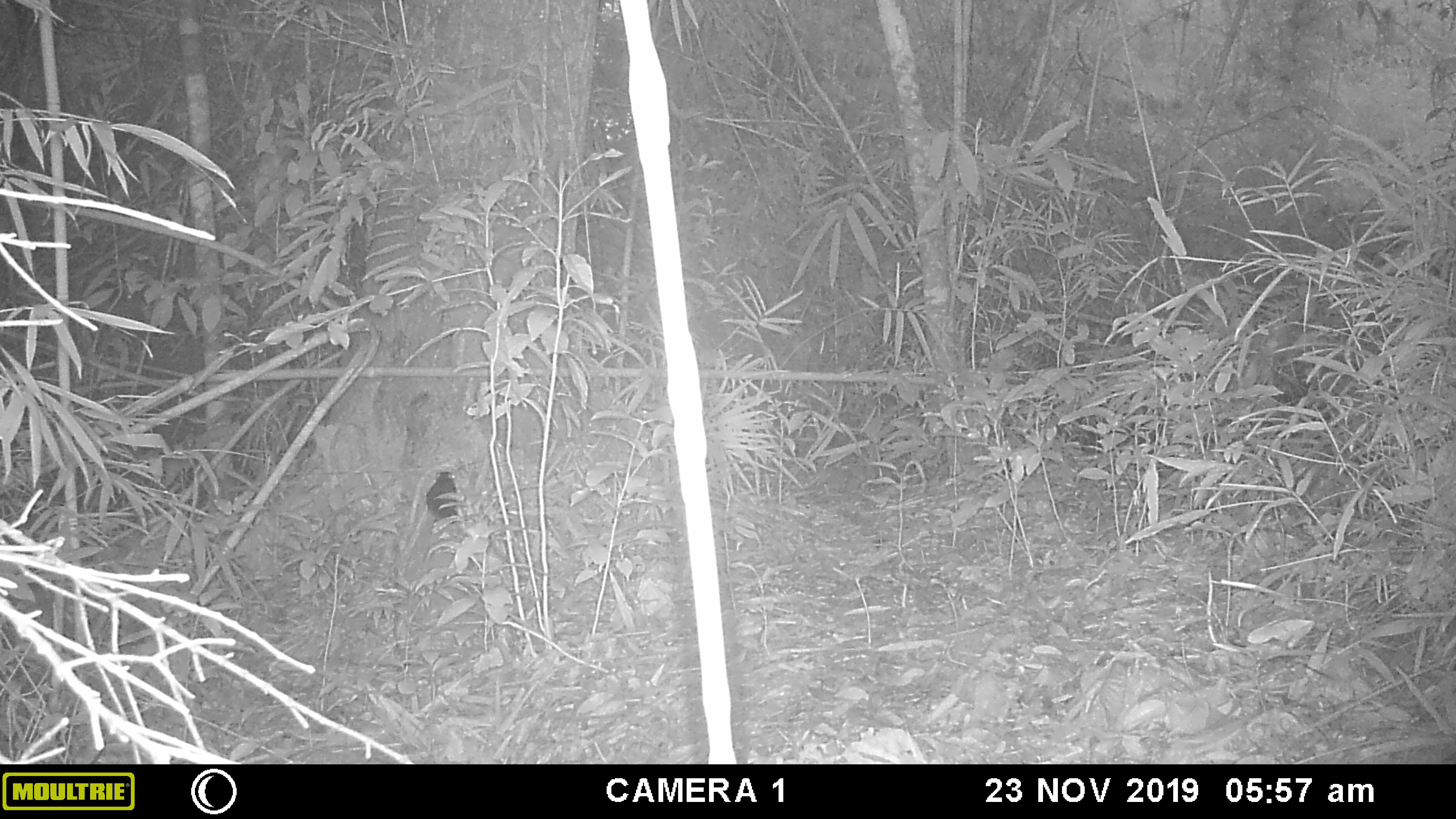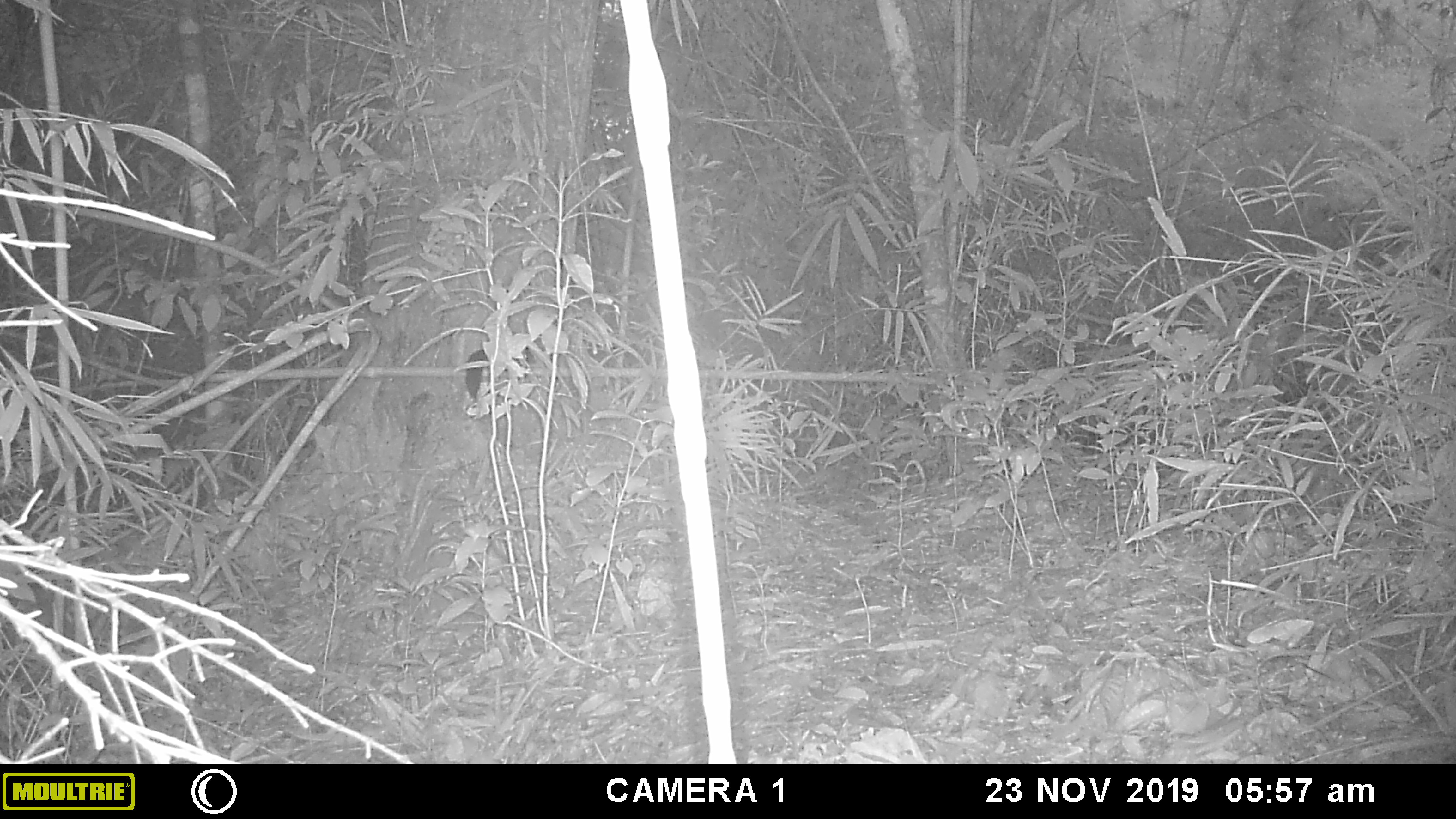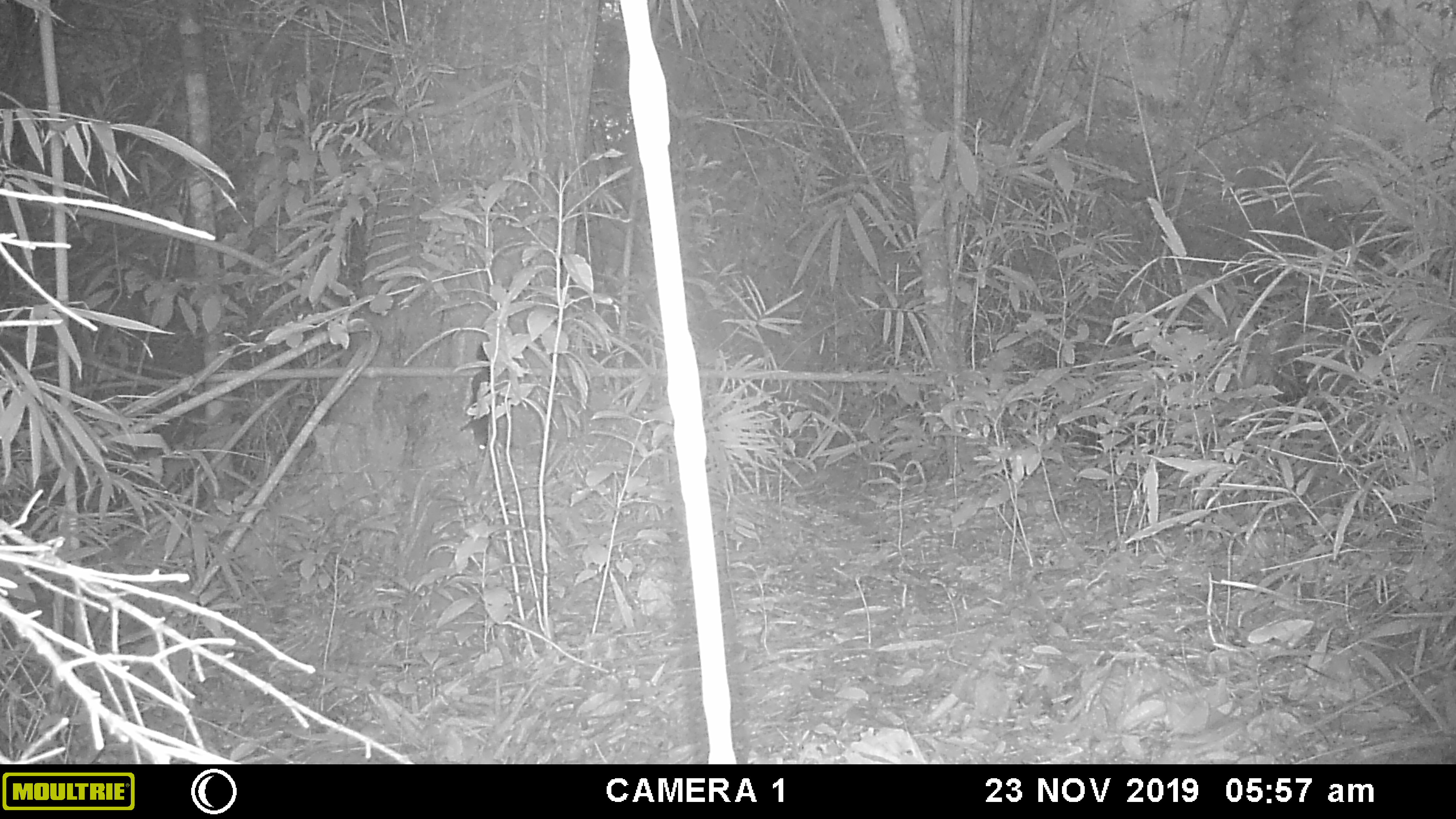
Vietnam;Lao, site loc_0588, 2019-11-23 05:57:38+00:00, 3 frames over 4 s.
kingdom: Animalia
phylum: Chordata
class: Mammalia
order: Rodentia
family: Sciuridae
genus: Sciurus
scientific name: Sciurus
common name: squirrel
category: unidentified squirrel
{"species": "unidentified squirrel (squirrel) (Sciurus)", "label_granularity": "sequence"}